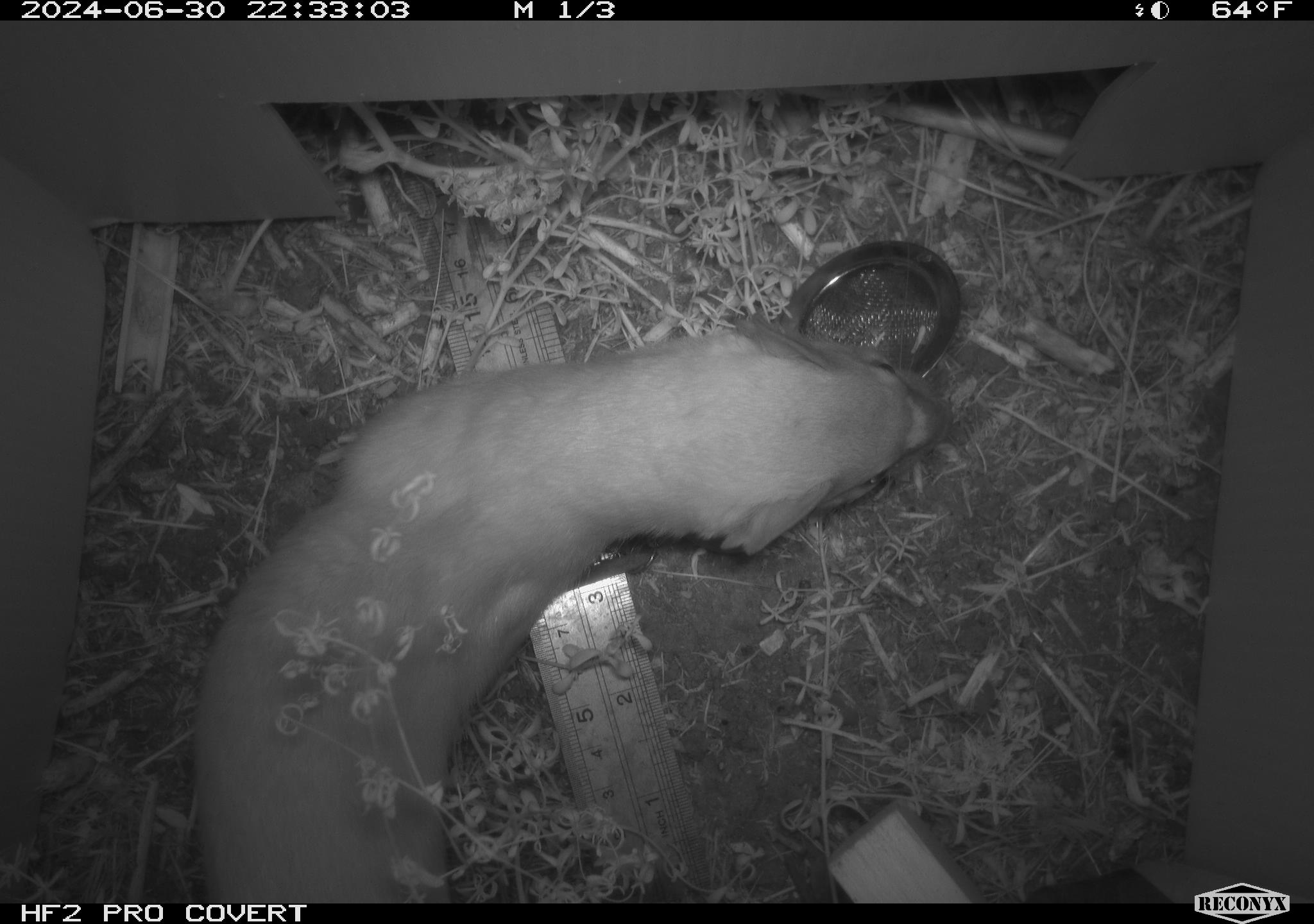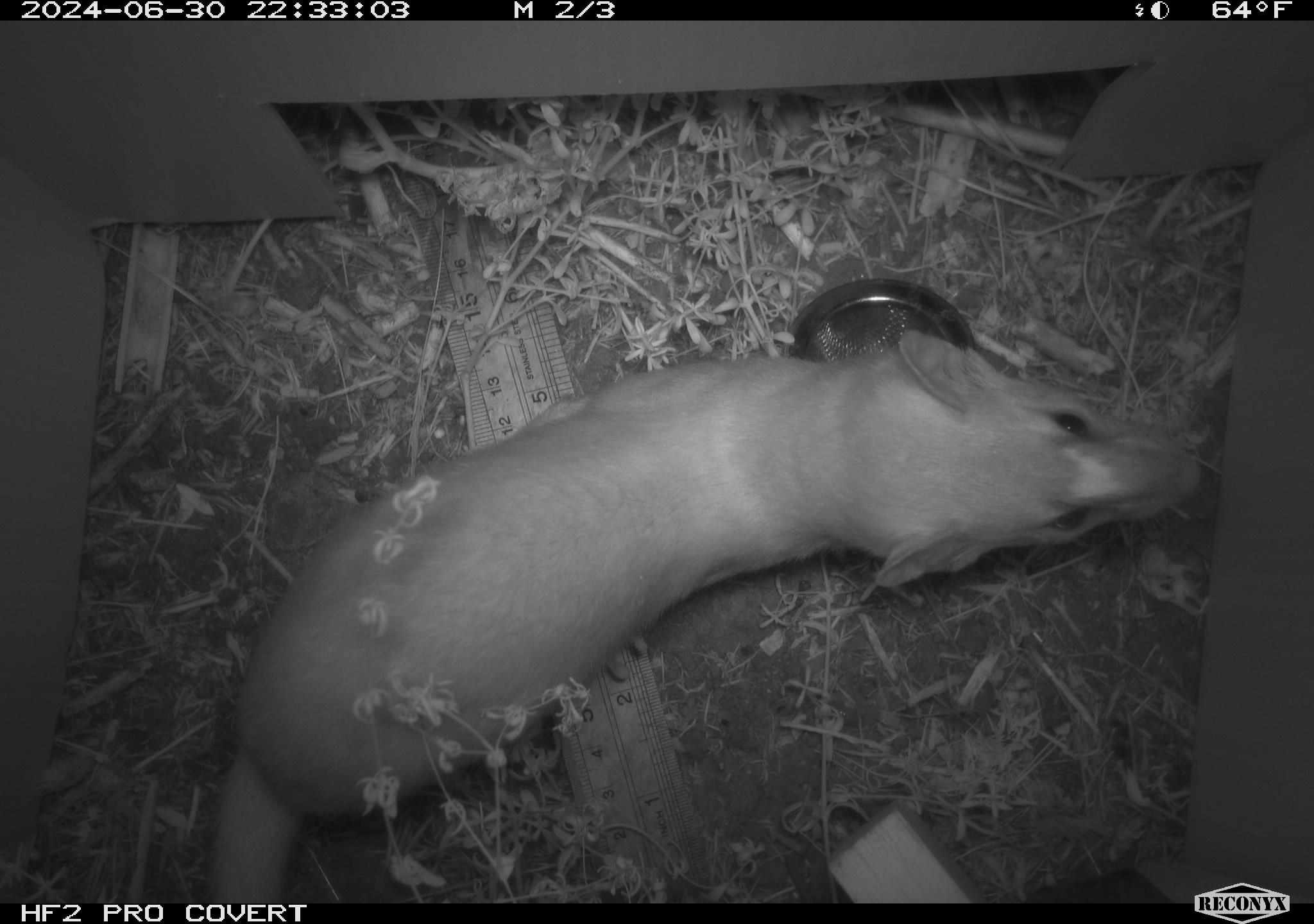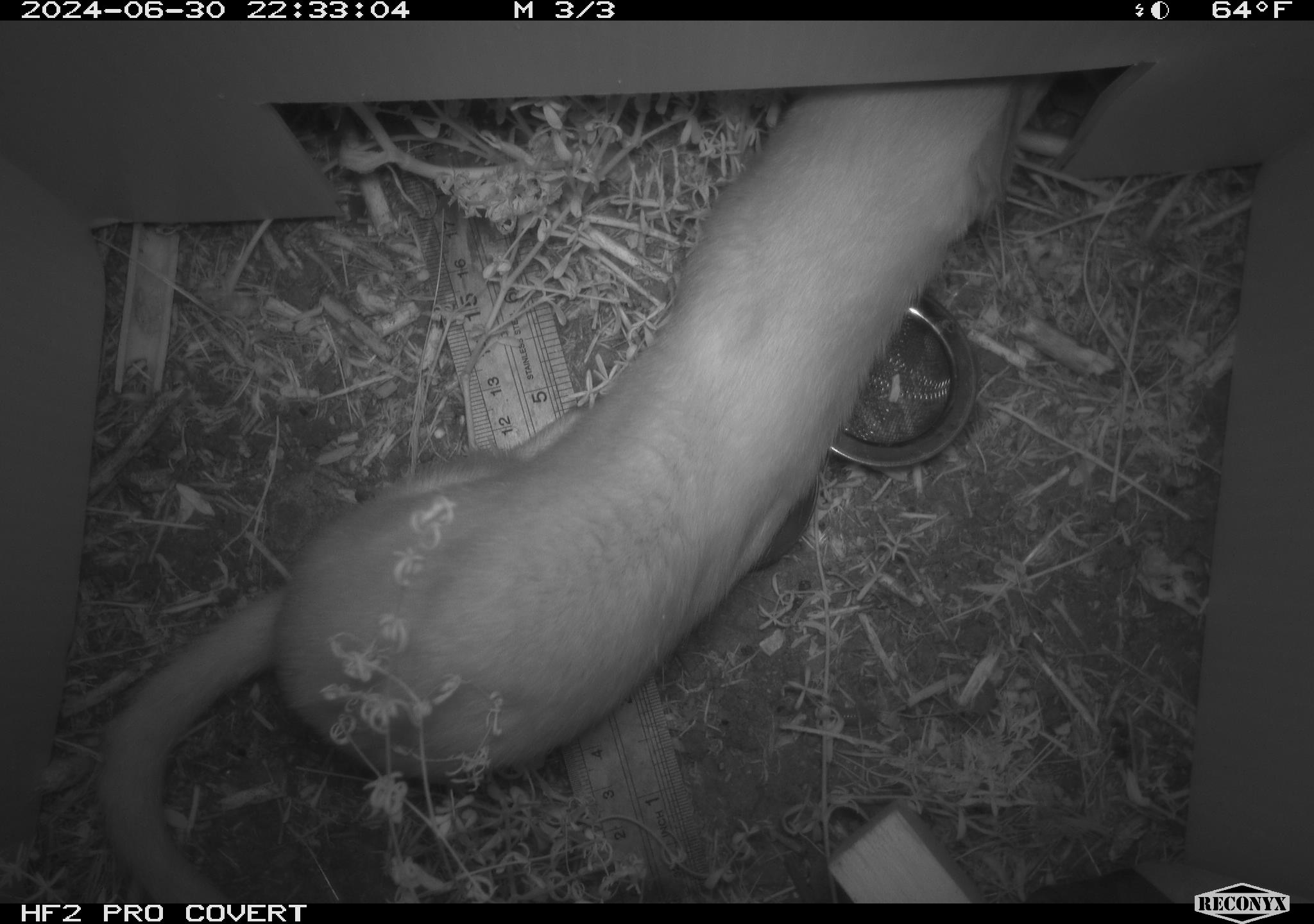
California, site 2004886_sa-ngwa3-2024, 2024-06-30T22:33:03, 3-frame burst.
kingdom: Animalia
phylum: Chordata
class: Mammalia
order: Carnivora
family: Mustelidae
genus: Neogale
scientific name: Neogale frenata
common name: long-tailed weasel